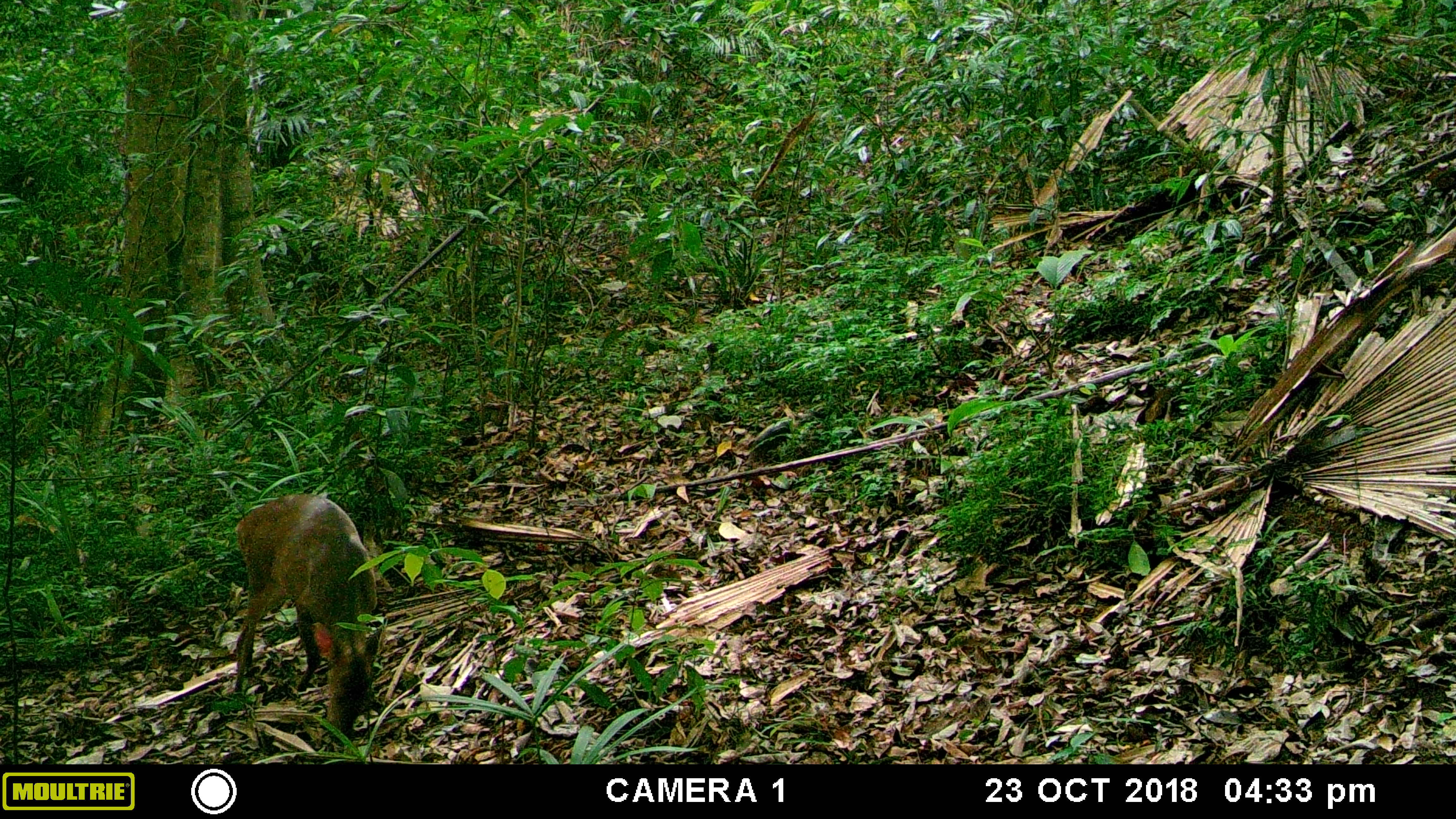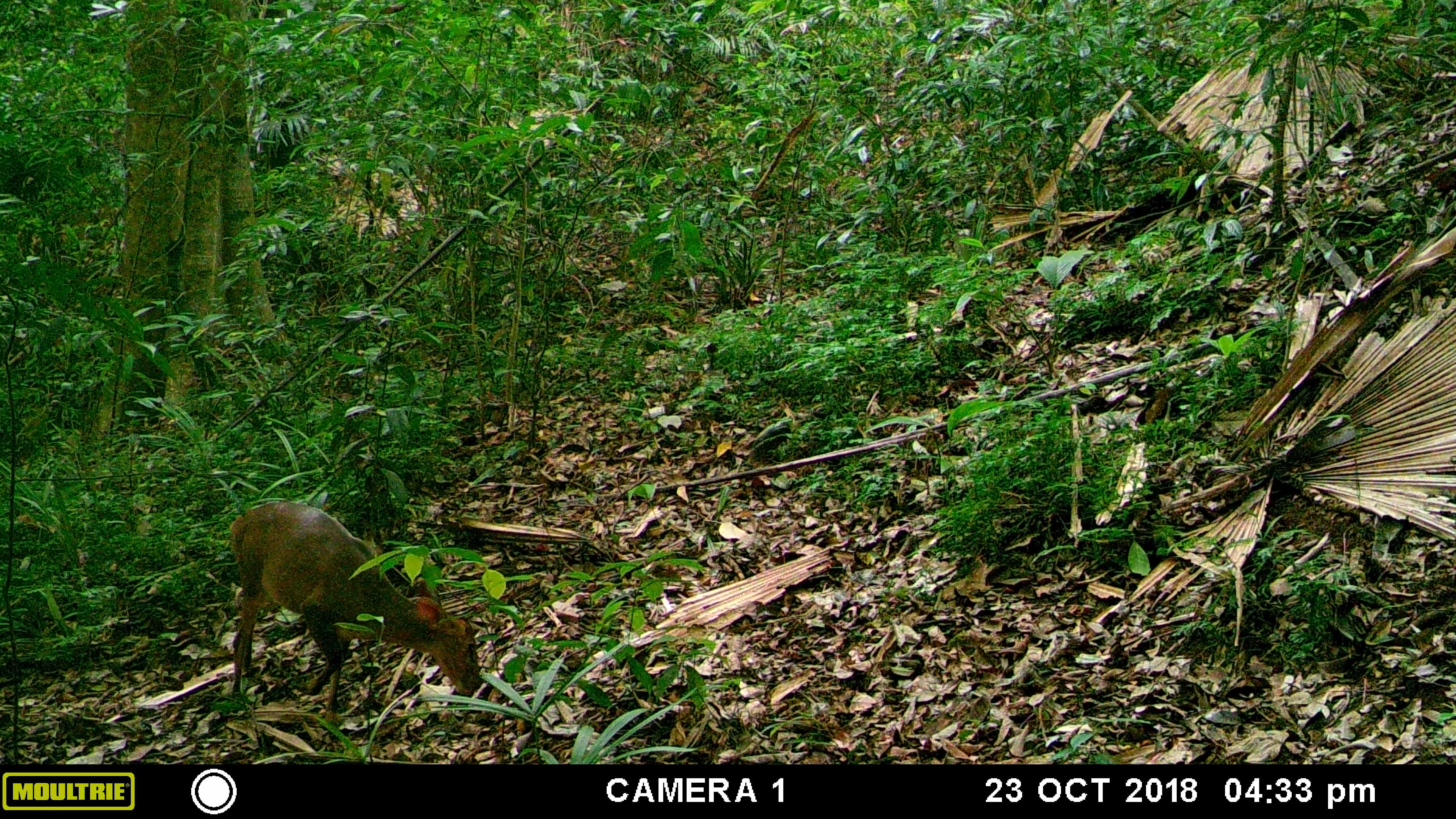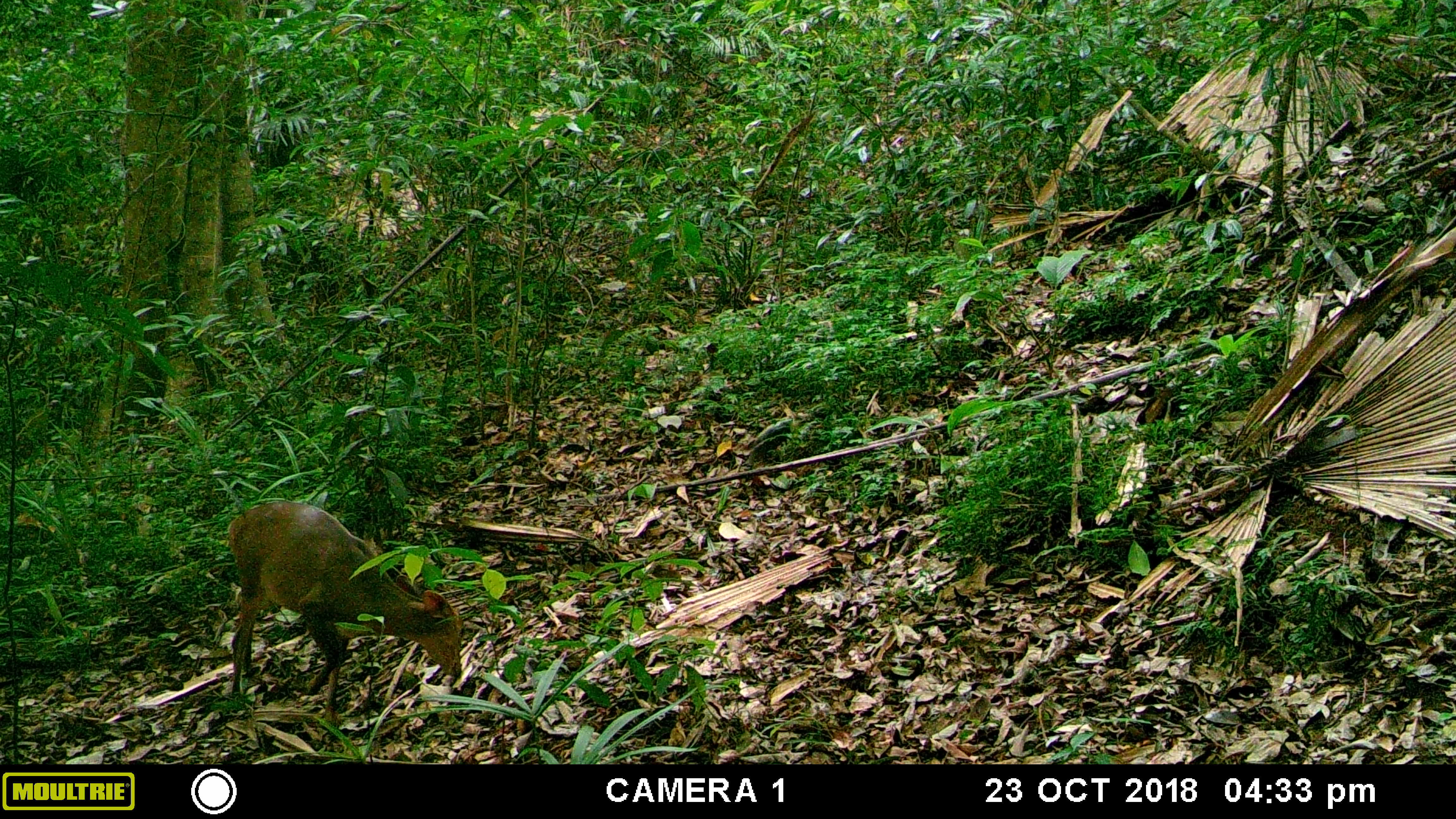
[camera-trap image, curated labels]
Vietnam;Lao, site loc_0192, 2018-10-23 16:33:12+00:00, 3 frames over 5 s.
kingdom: Animalia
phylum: Chordata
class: Mammalia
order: Artiodactyla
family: Cervidae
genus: Muntiacus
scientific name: Muntiacus vuquangensis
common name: large-antlered muntjac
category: large antlered muntjac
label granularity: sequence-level